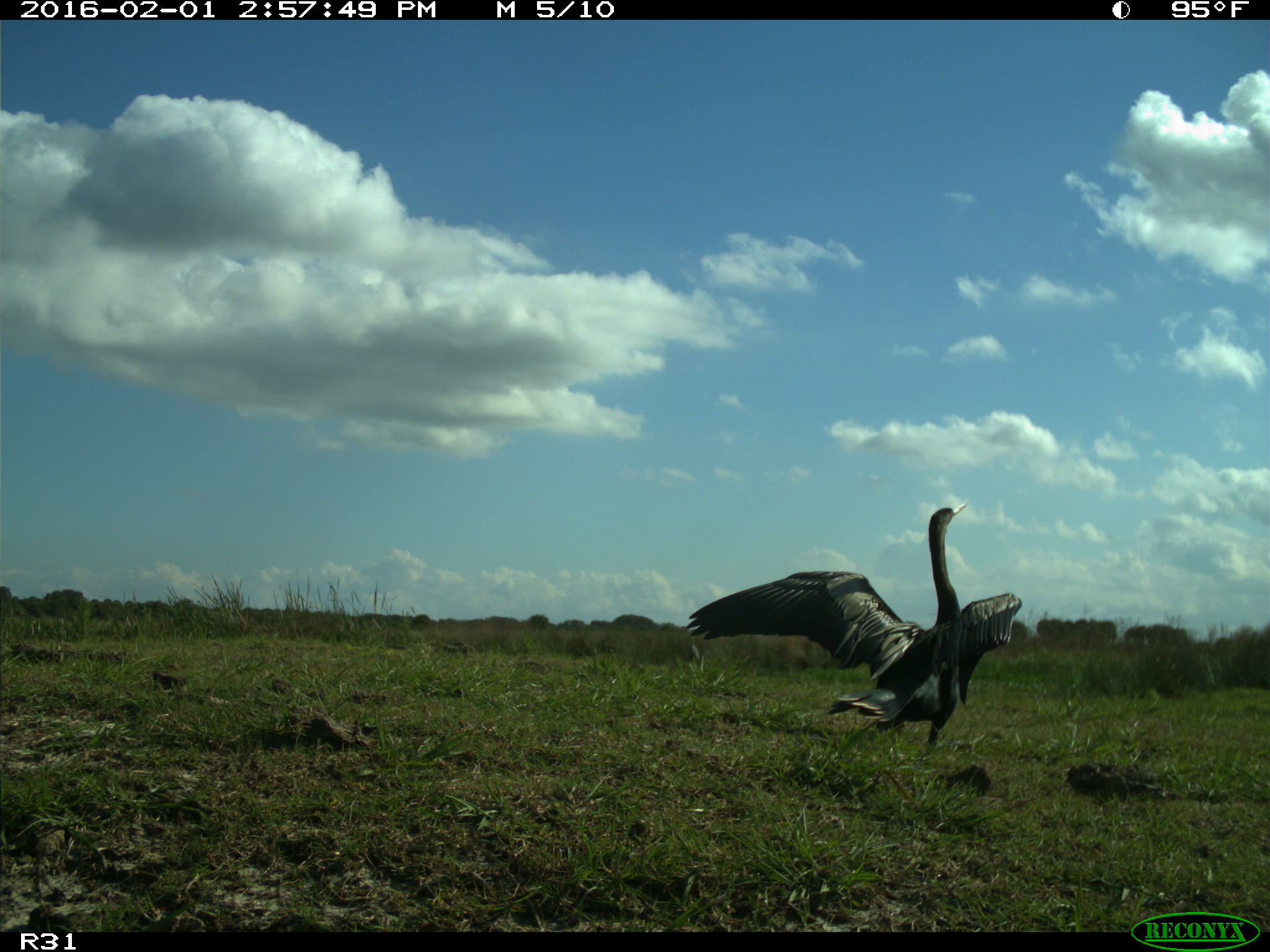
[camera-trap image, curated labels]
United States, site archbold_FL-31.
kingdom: Animalia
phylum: Chordata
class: Aves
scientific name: Aves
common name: birds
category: unidentified bird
Unidentified bird (birds) (Aves).